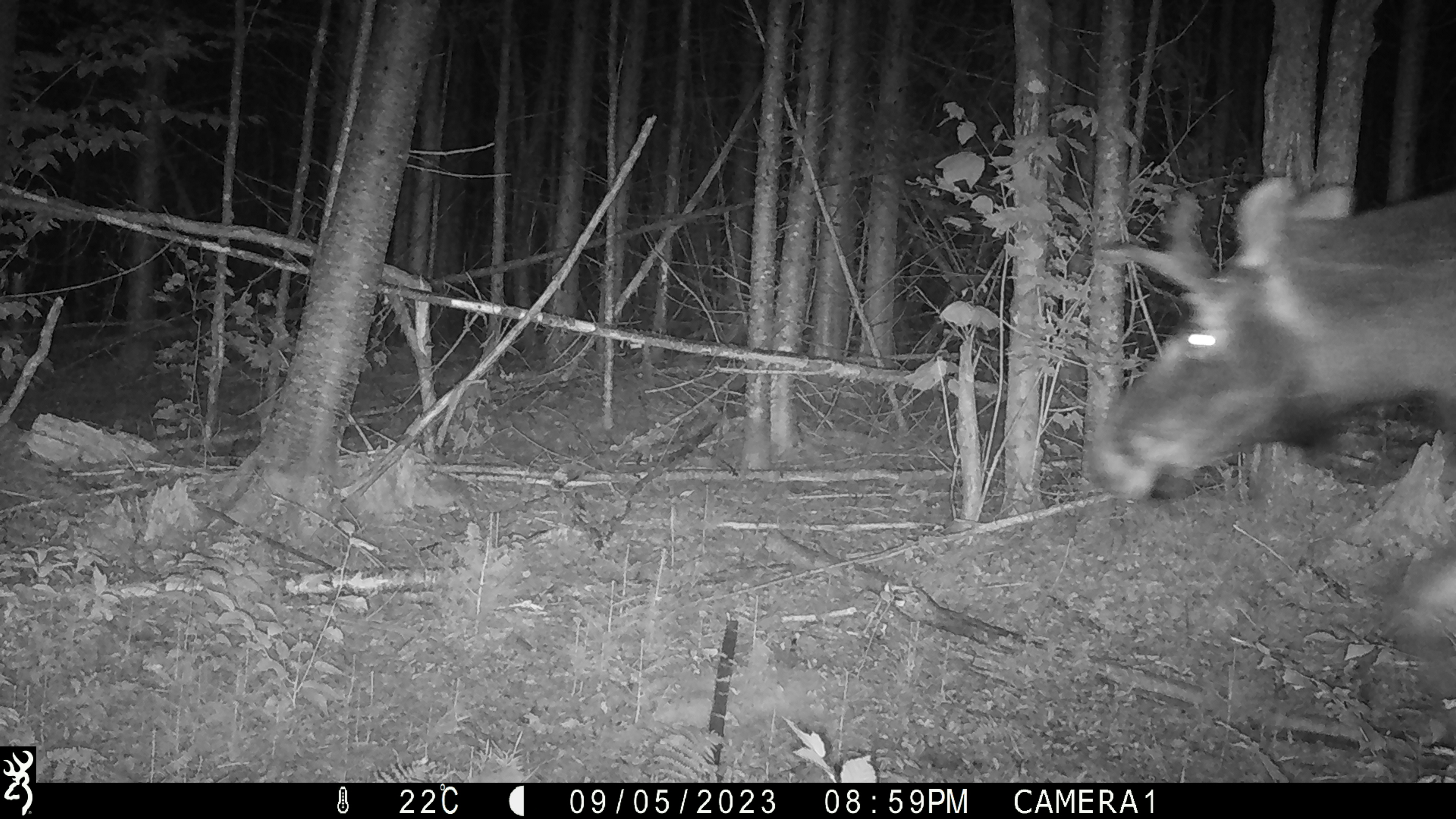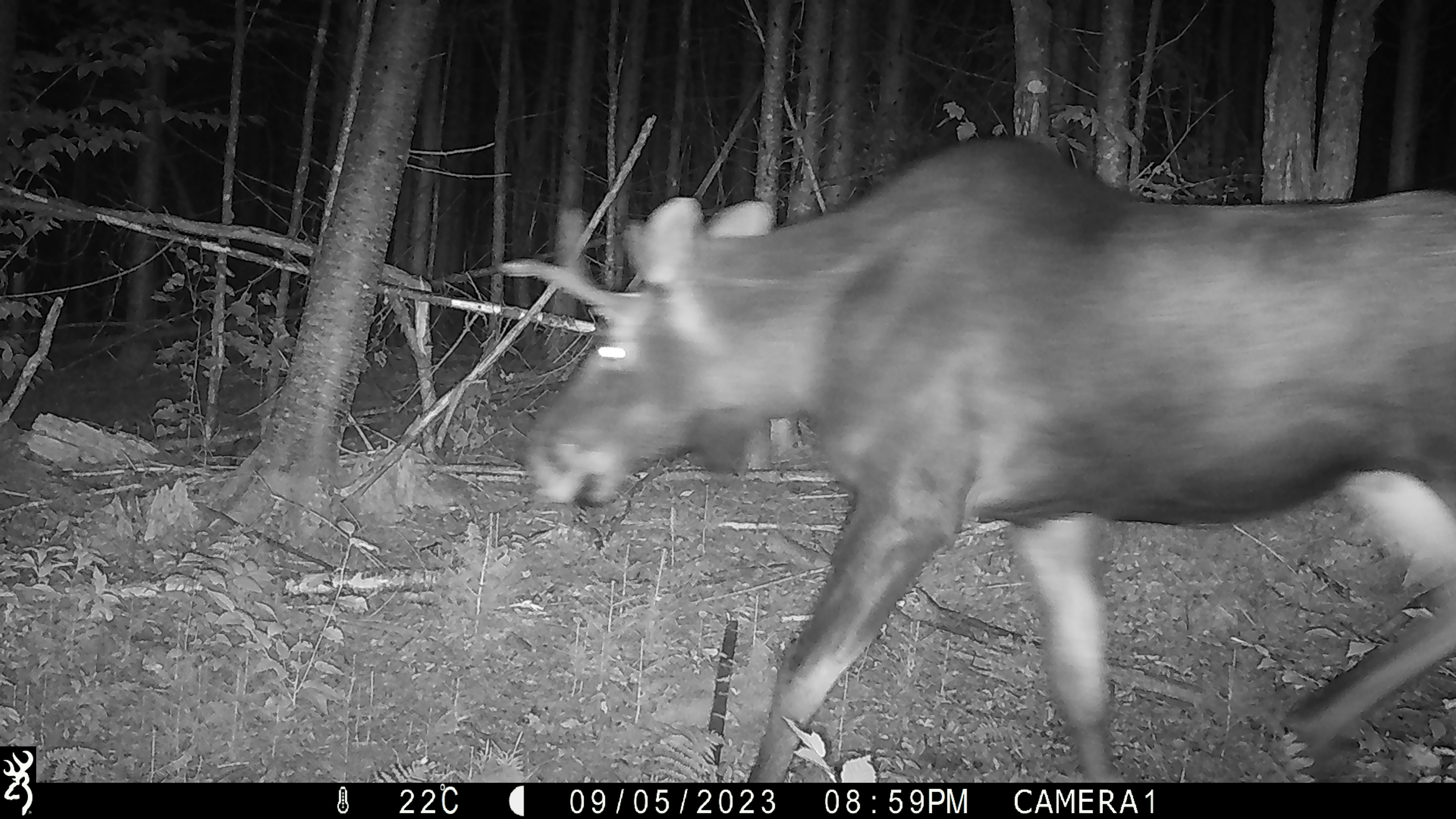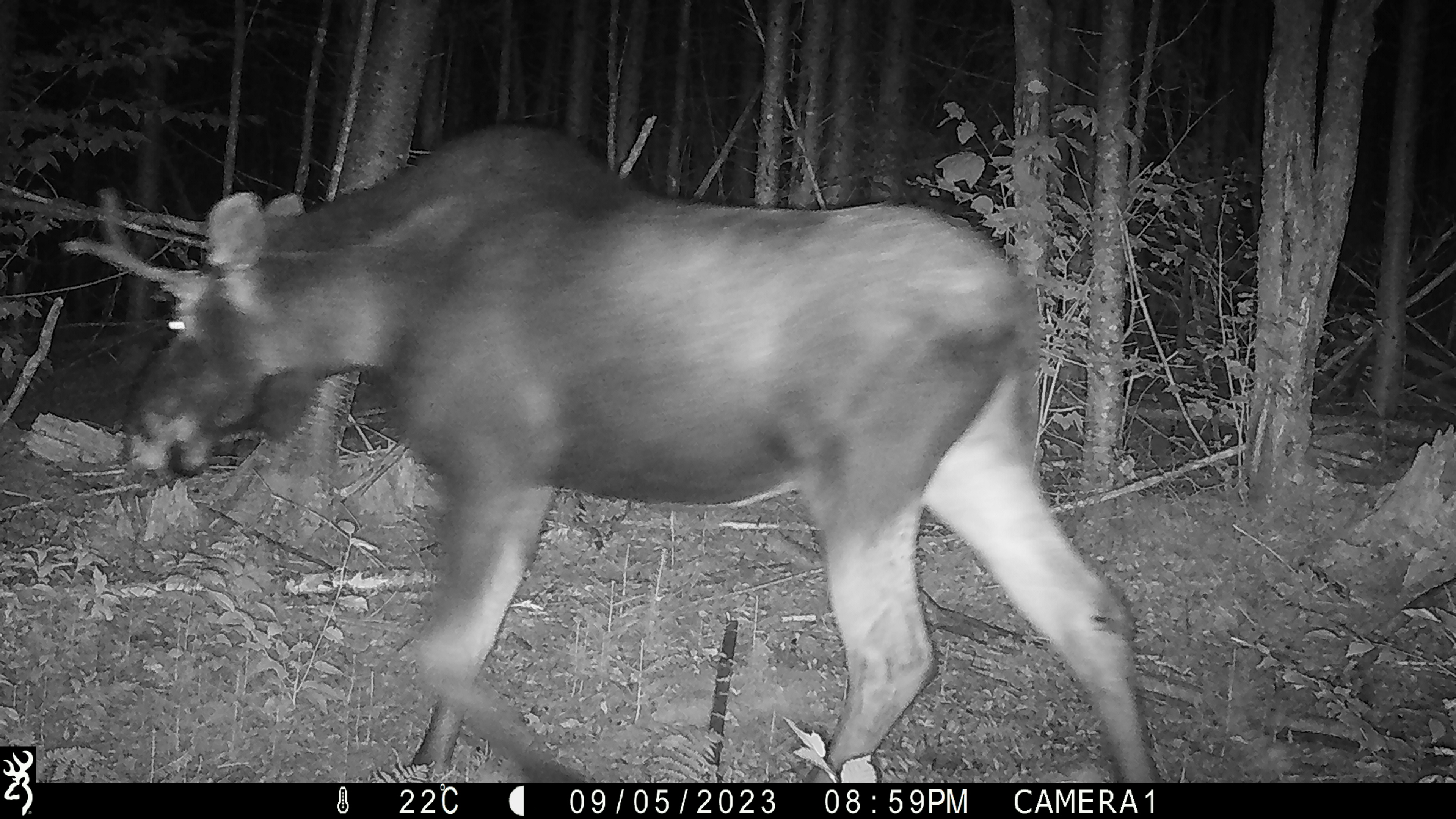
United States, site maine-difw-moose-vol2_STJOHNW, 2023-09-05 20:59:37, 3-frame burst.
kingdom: Animalia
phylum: Chordata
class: Mammalia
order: Artiodactyla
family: Cervidae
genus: Alces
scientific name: Alces alces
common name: moose